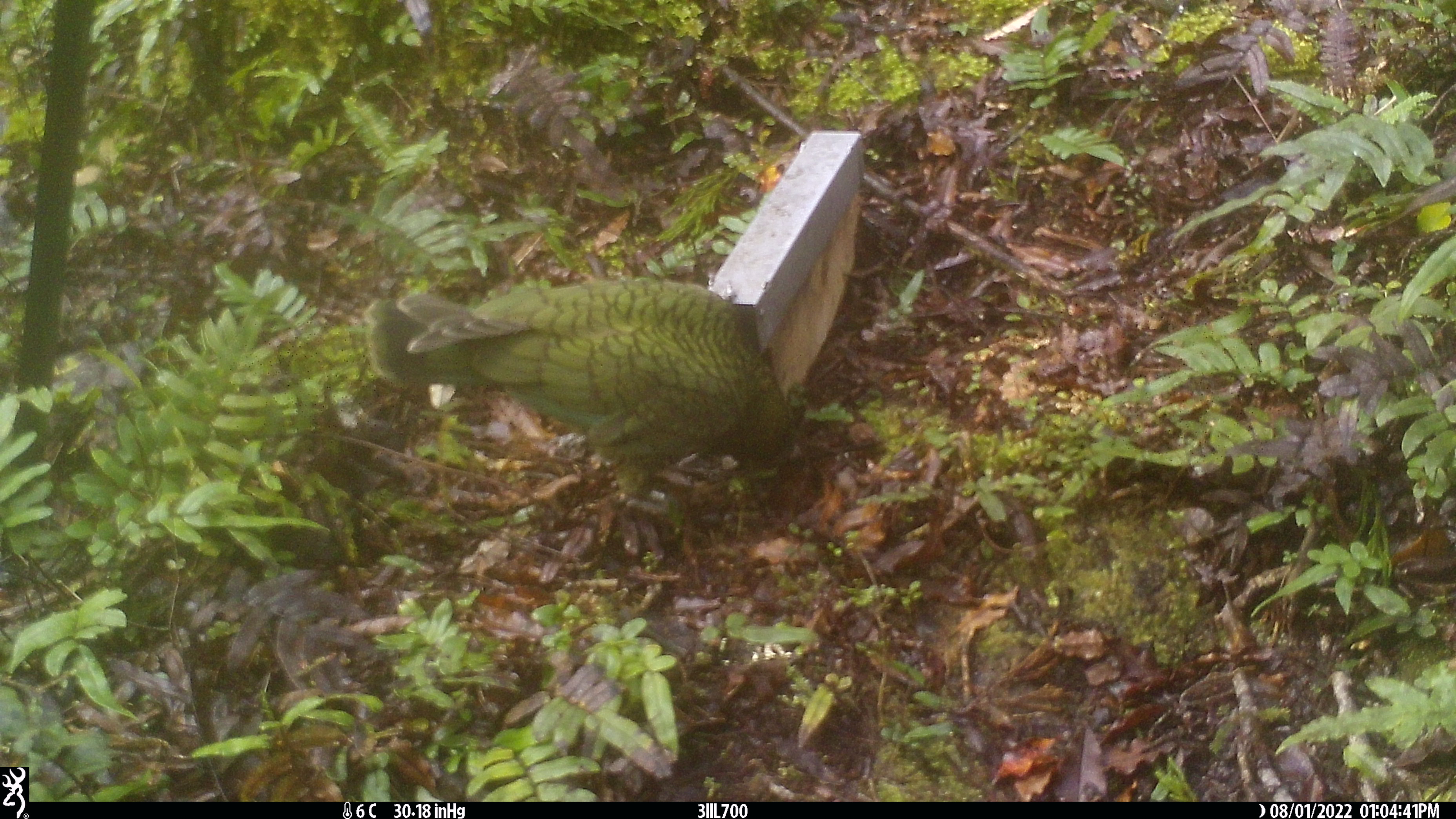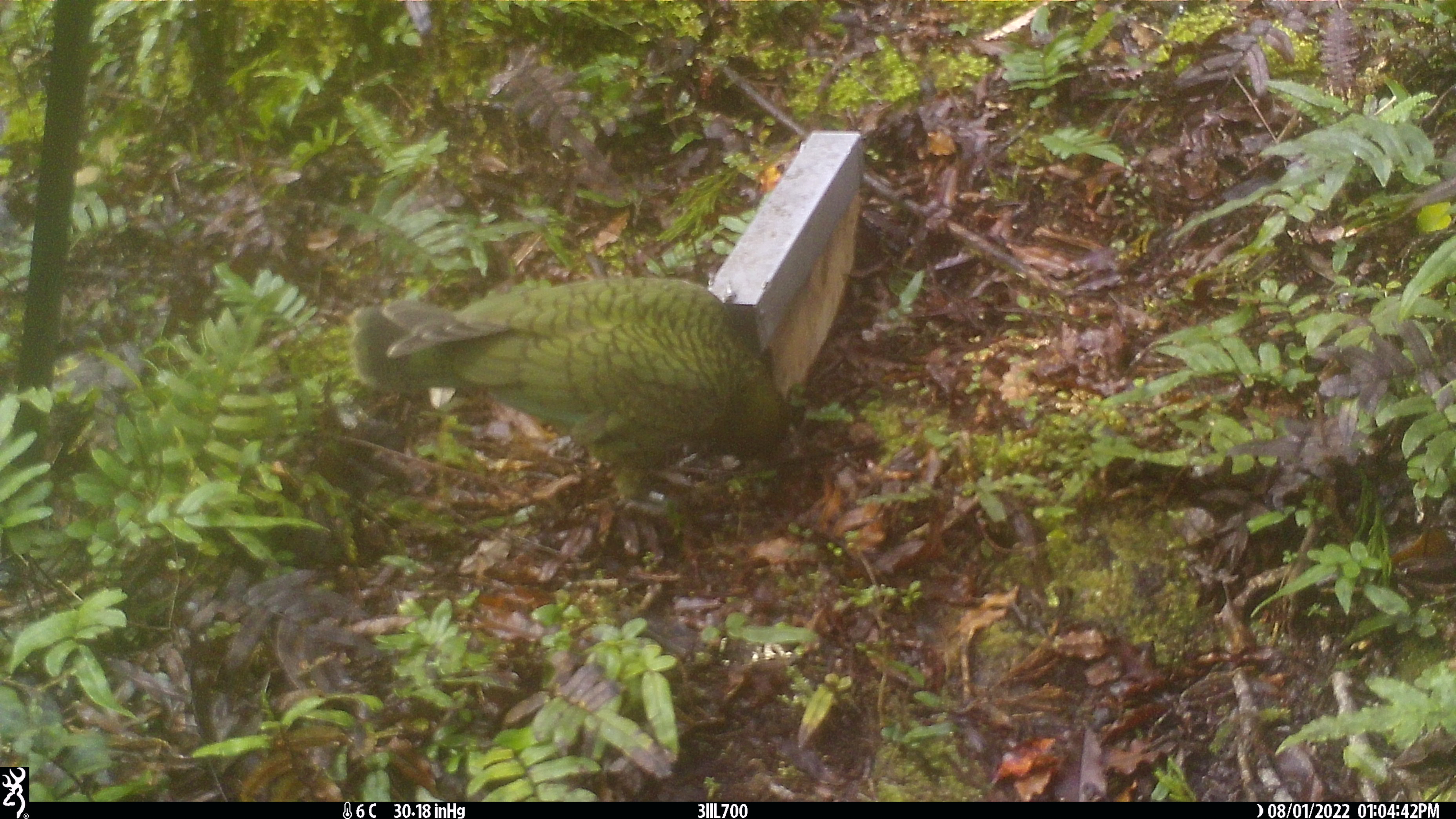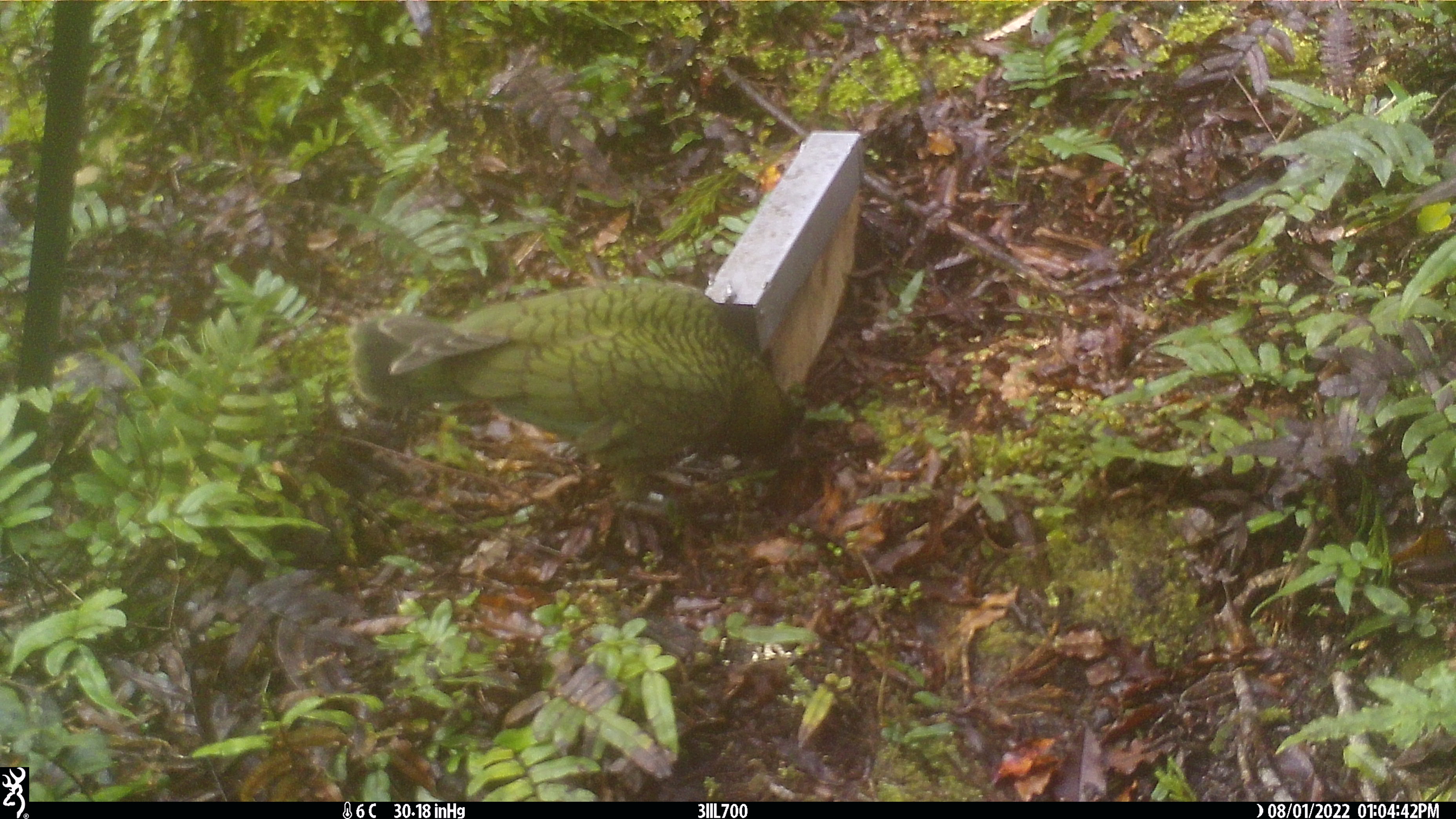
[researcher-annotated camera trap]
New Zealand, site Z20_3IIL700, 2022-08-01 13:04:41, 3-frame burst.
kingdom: Animalia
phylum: Chordata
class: Aves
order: Psittaciformes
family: Strigopidae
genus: Nestor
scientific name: Nestor notabilis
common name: kea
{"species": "kea (Nestor notabilis)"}